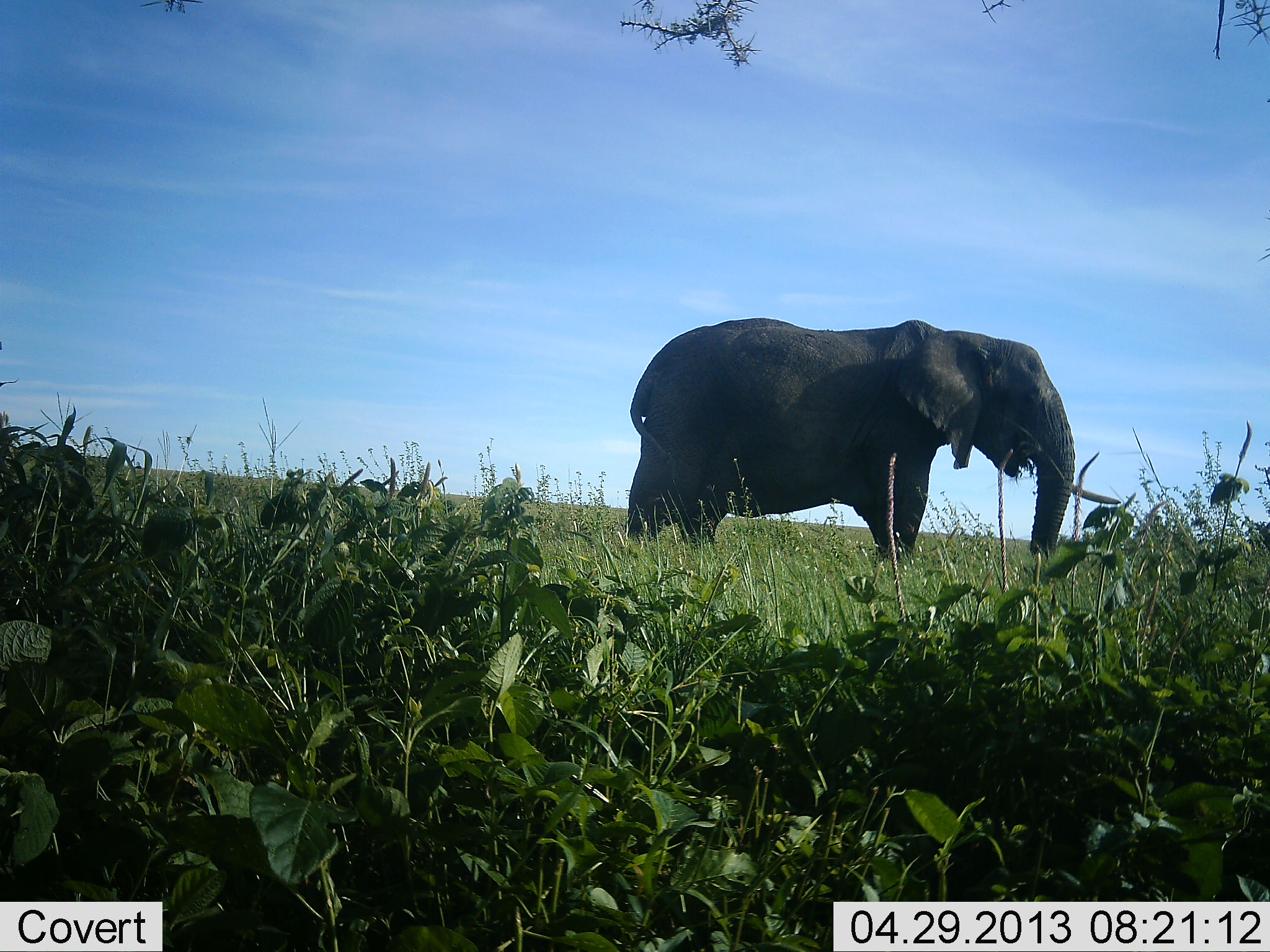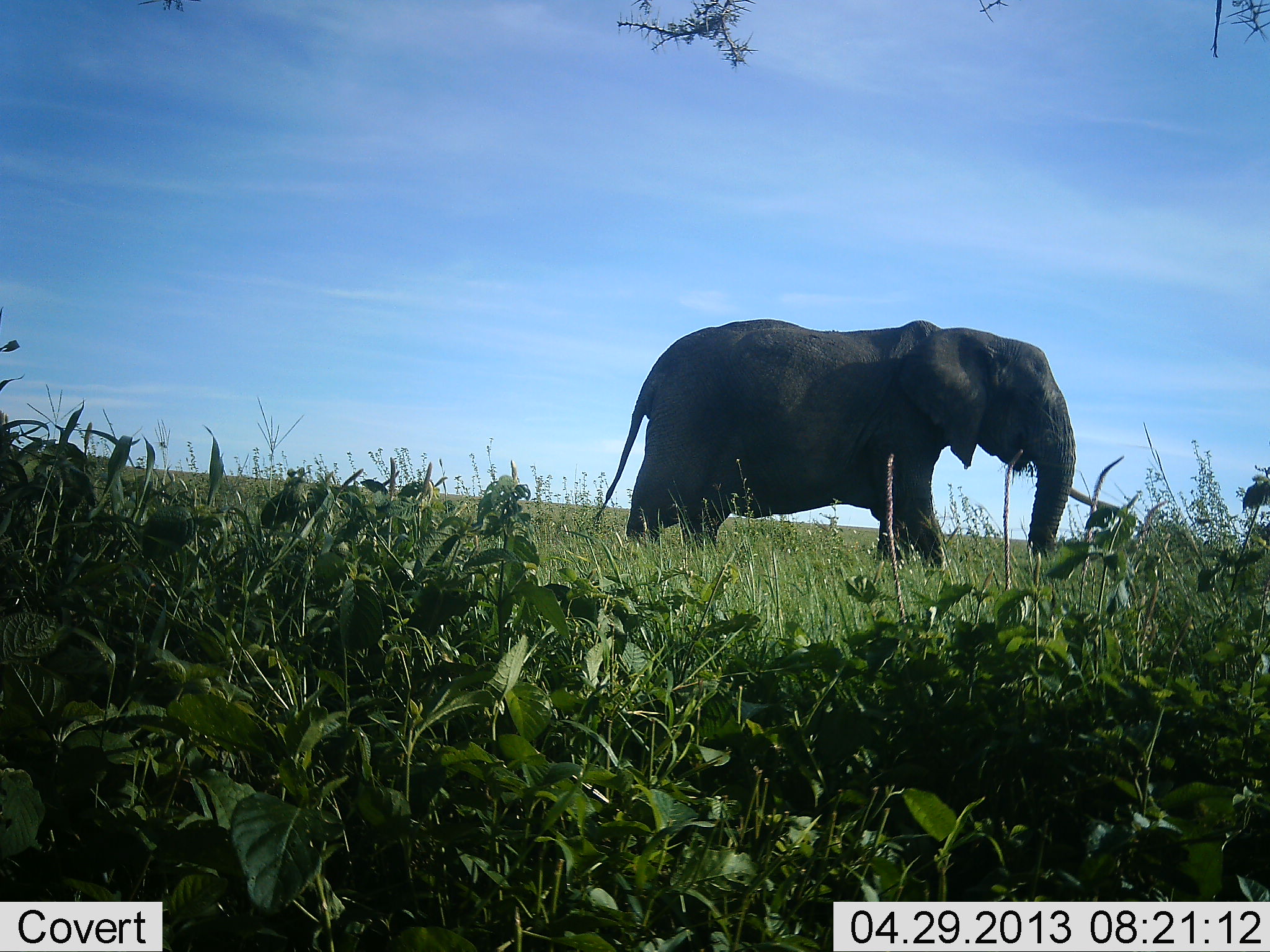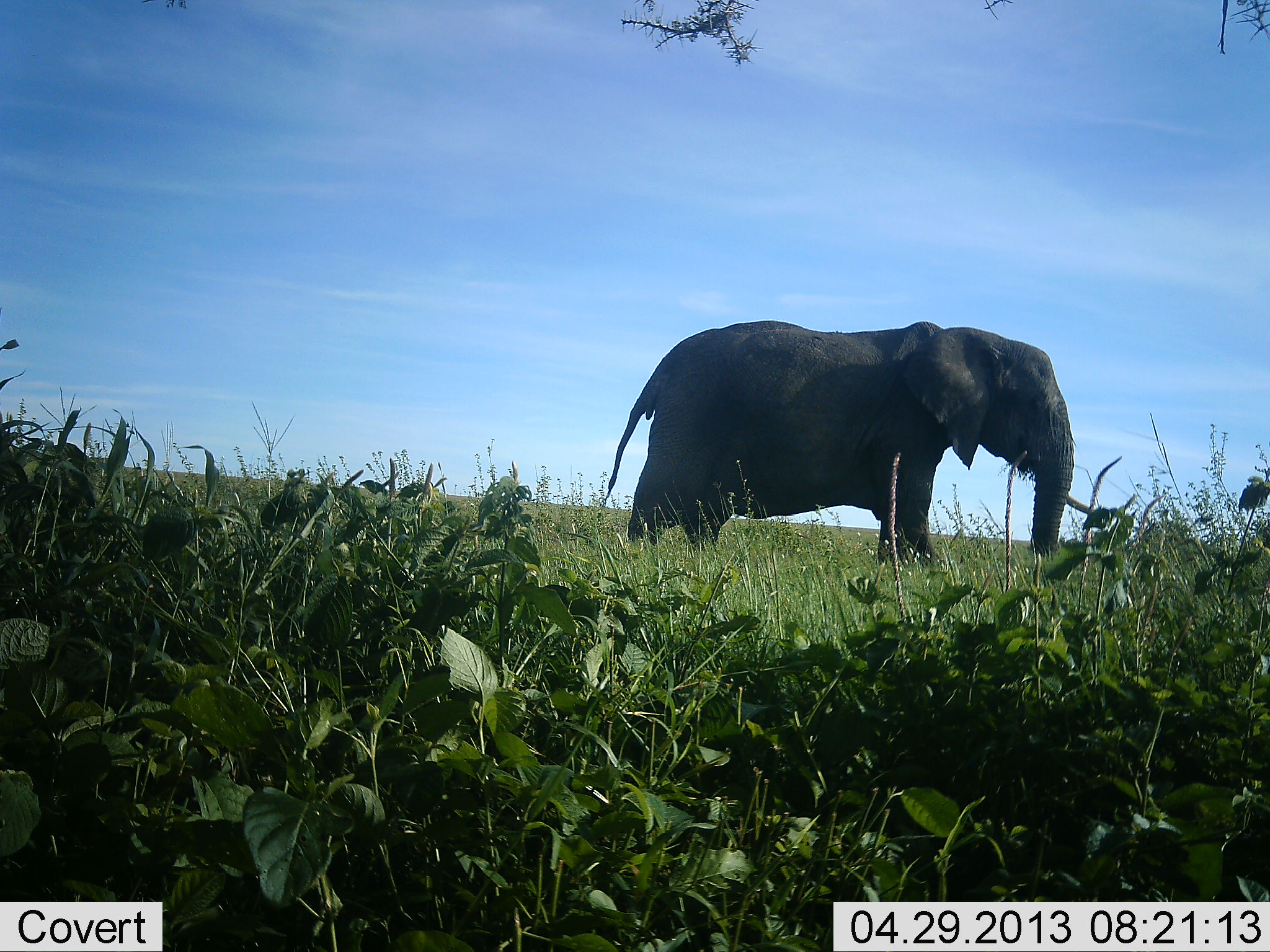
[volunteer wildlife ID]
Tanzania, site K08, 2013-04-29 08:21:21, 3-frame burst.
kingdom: Animalia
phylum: Chordata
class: Mammalia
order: Proboscidea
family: Elephantidae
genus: Loxodonta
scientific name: Loxodonta africana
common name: african bush elephant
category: elephant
Elephant (african bush elephant) (Loxodonta africana), count 1. Behavior (volunteer vote fractions): standing 39%, resting 3%, moving 33%, interacting 0%. Young present (vote fraction): 0%. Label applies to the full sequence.